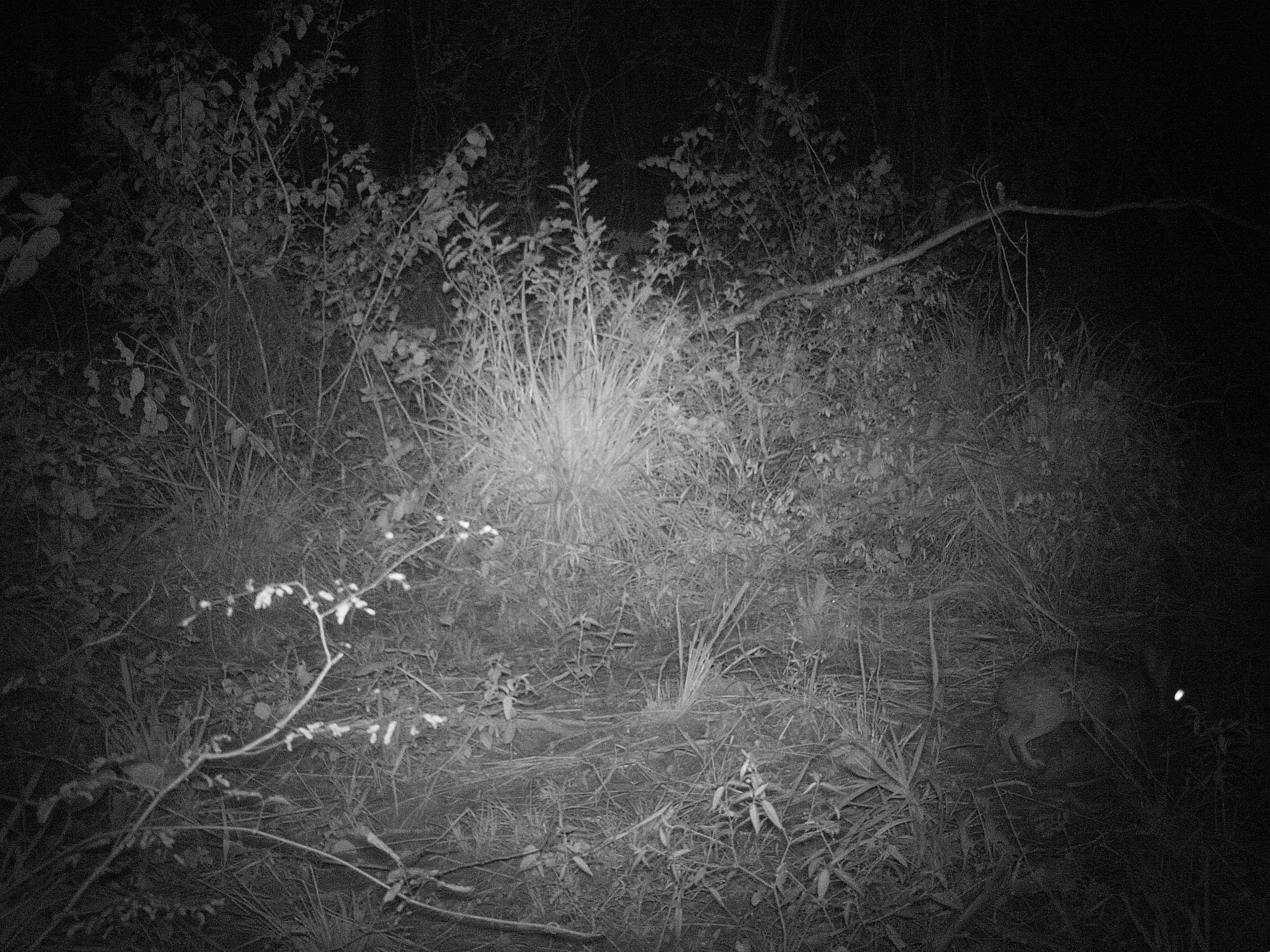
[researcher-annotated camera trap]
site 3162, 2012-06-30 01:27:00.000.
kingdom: Animalia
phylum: Chordata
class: Mammalia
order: Lagomorpha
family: Leporidae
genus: Sylvilagus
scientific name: Sylvilagus brasiliensis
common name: tapeti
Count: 1.